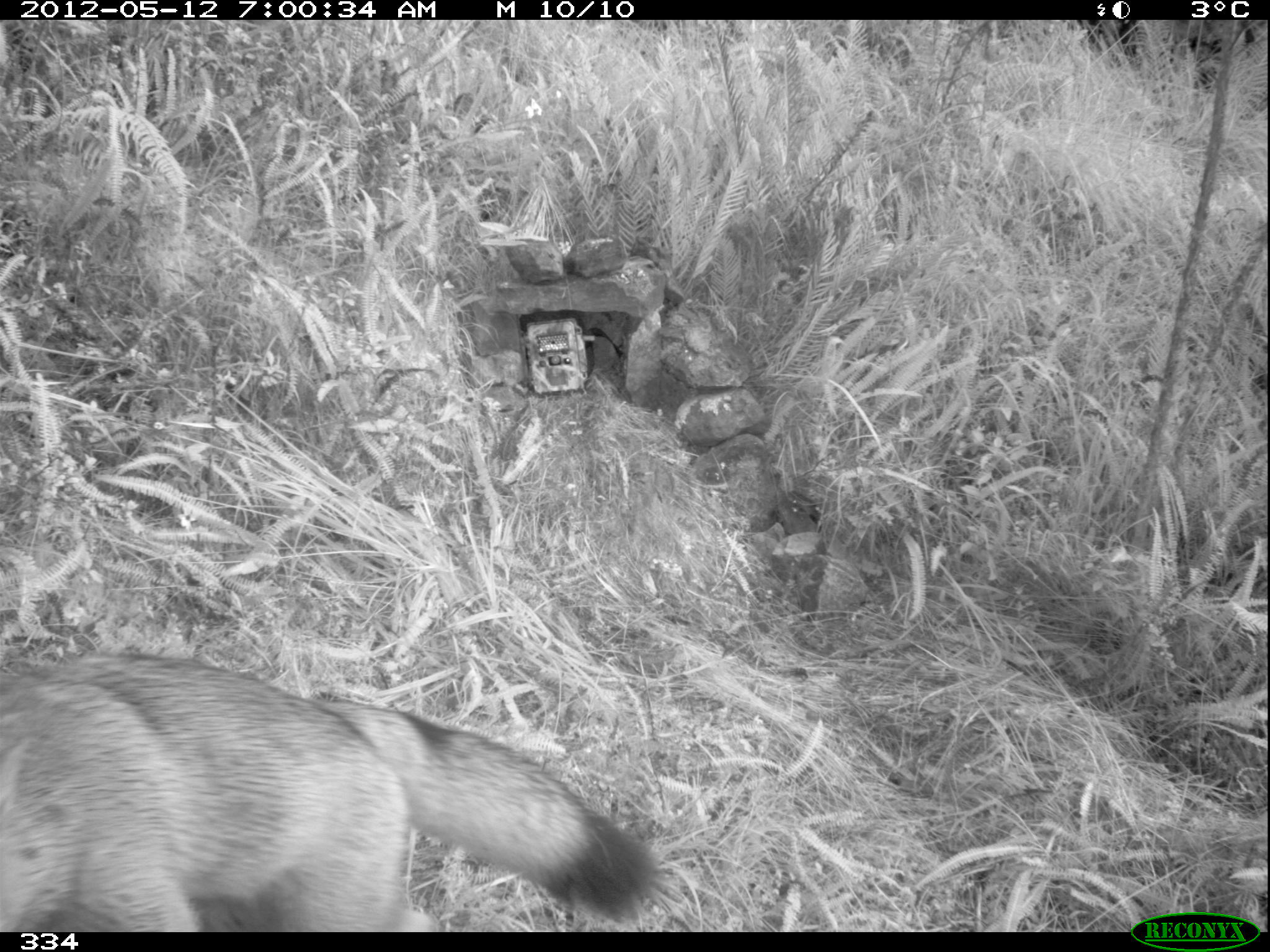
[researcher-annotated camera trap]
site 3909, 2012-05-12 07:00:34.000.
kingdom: Animalia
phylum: Chordata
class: Mammalia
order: Carnivora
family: Canidae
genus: Lycalopex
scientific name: Lycalopex culpaeus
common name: culpeo